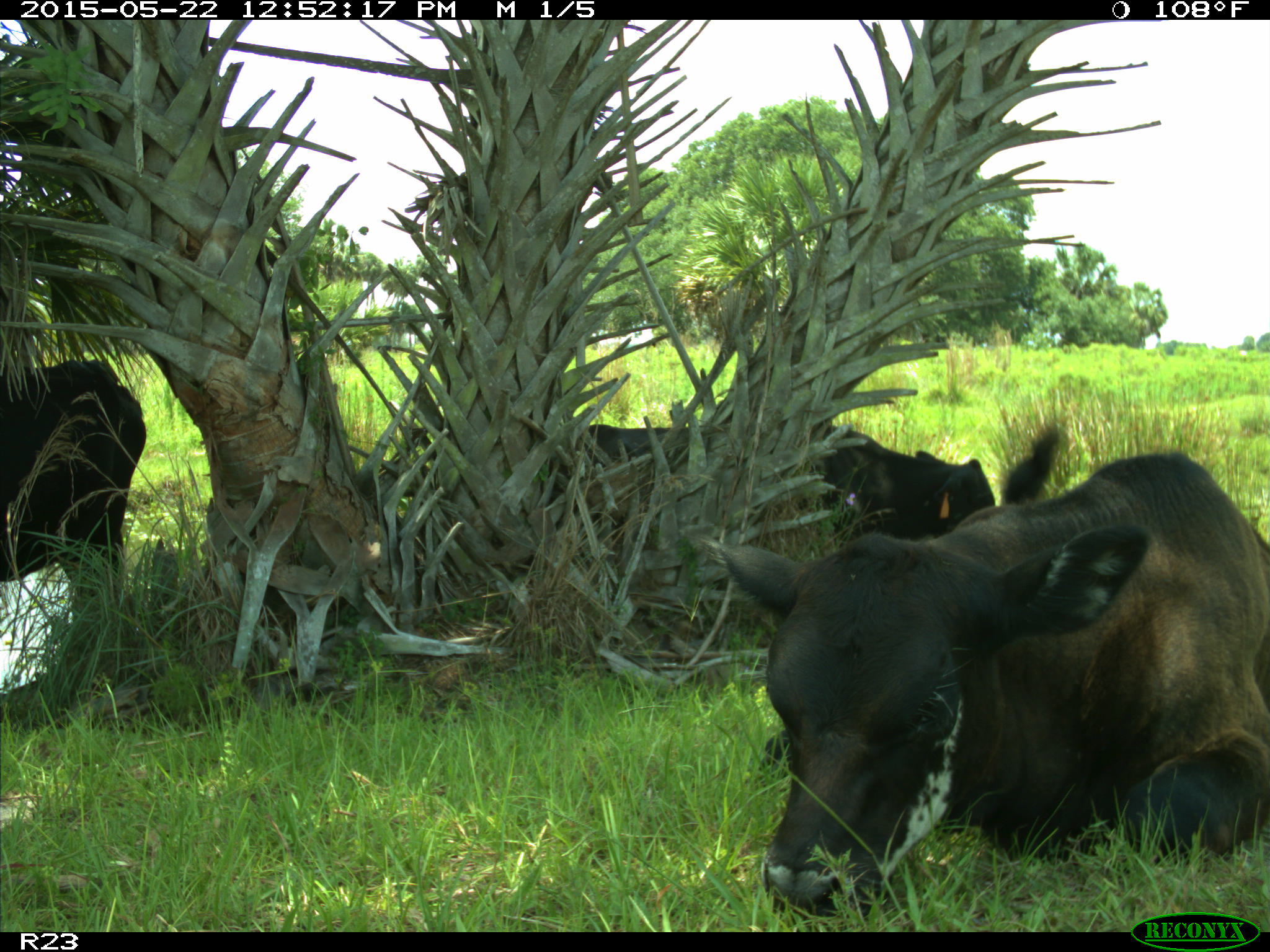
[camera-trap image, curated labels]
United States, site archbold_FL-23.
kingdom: Animalia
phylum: Chordata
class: Mammalia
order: Artiodactyla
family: Bovidae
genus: Bos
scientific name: Bos taurus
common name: domestic cow